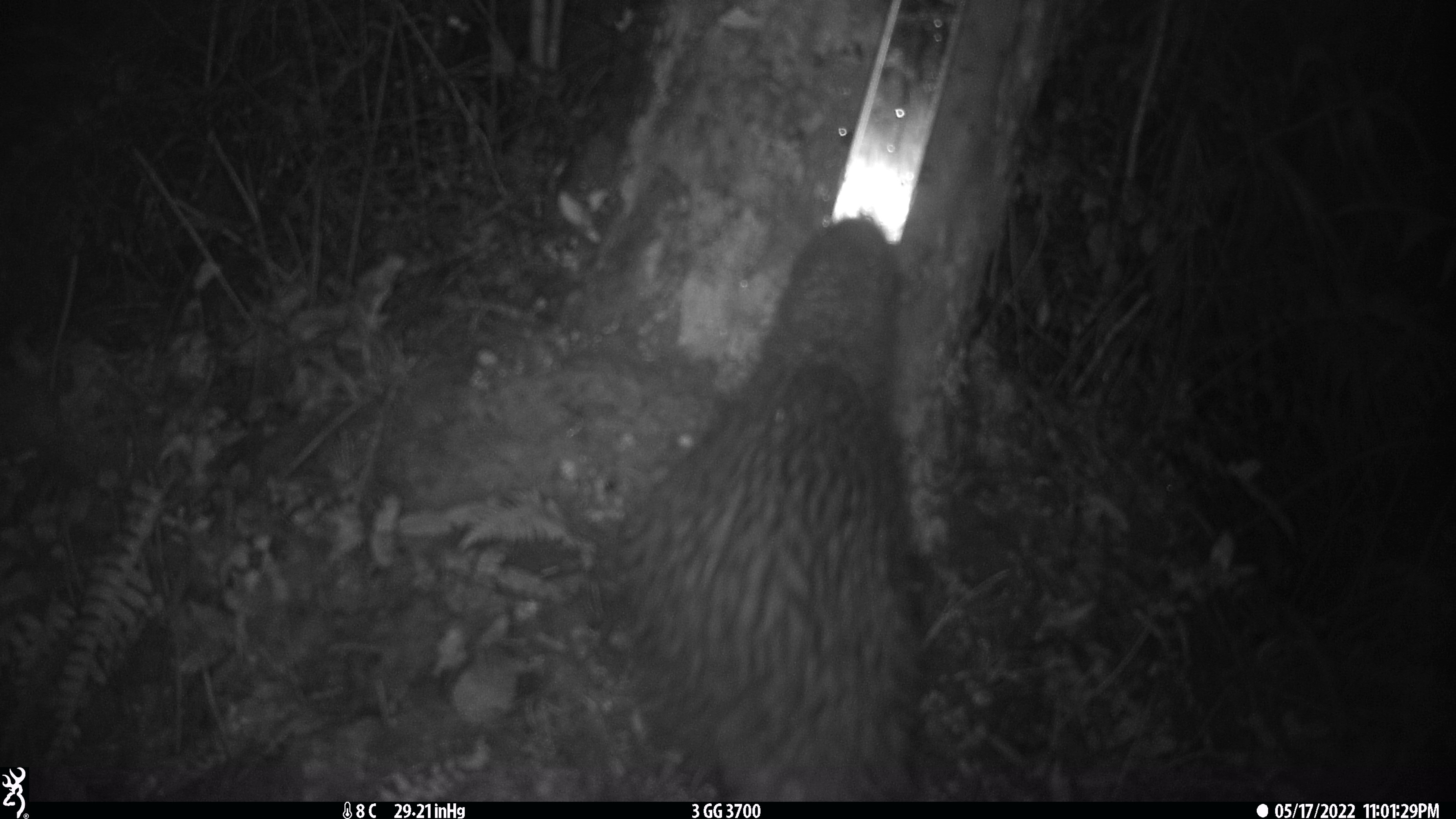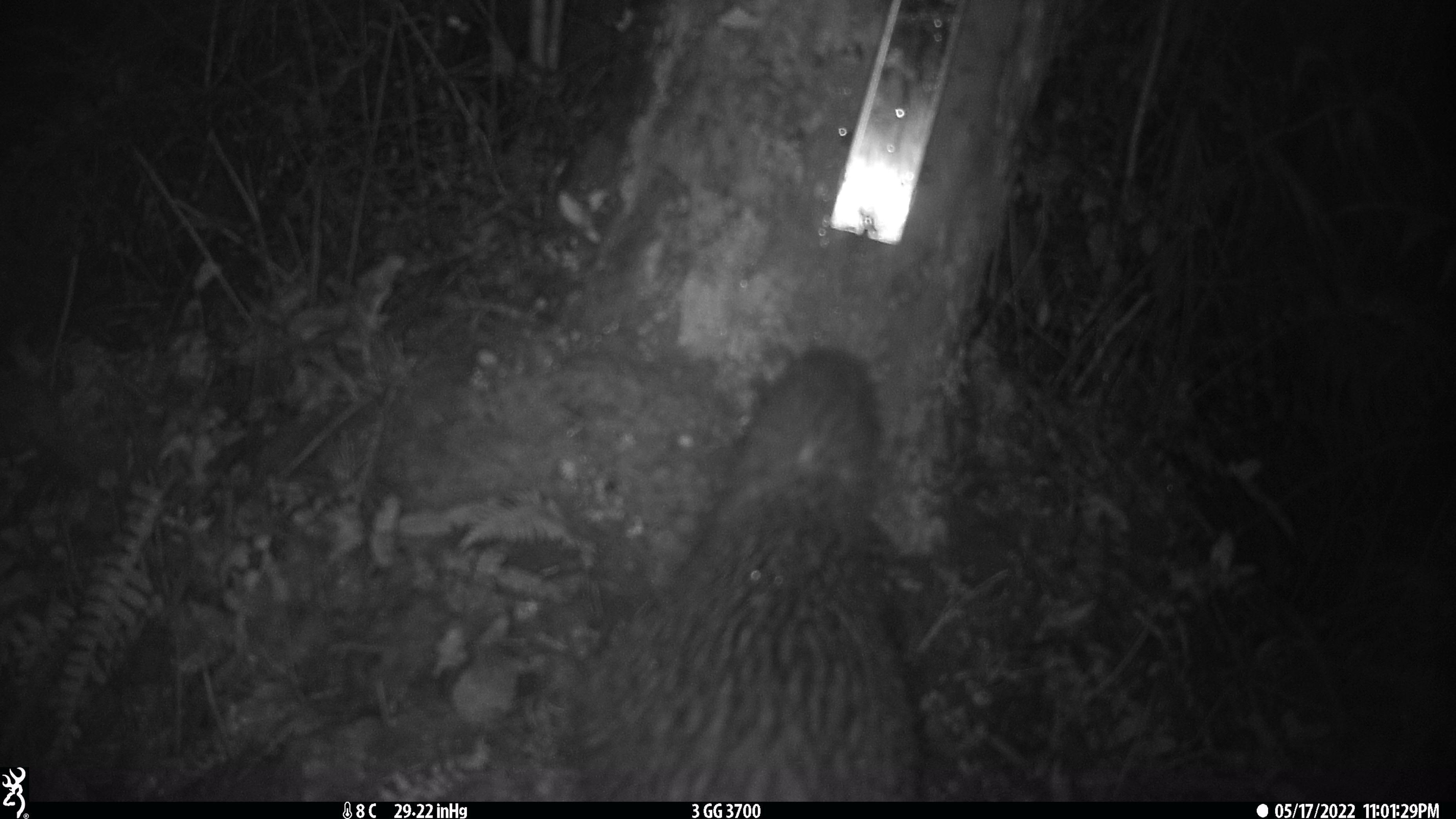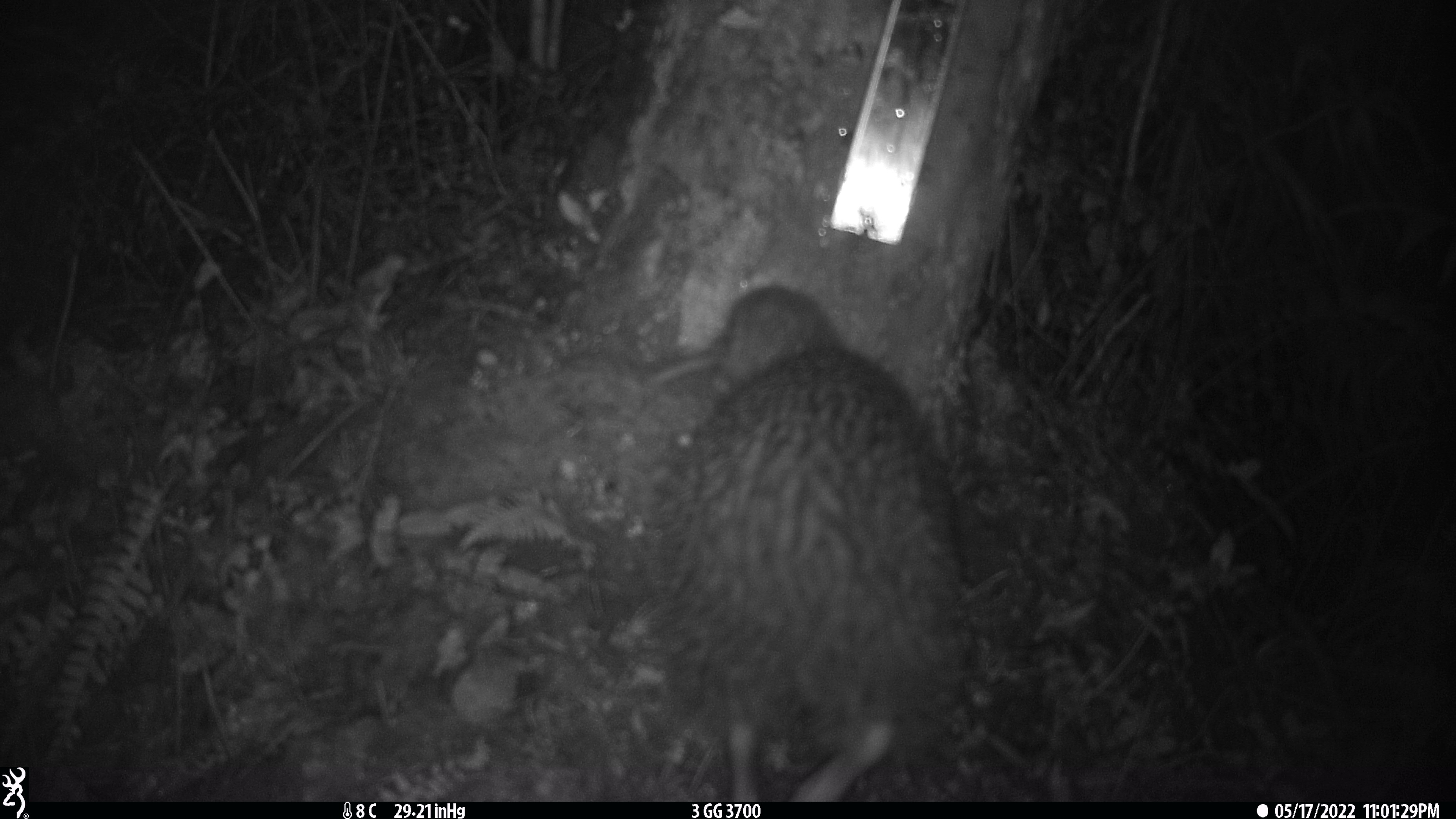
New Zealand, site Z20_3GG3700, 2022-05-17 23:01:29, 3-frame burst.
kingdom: Animalia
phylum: Chordata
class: Aves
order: Apterygiformes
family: Apterygidae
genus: Apteryx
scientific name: Apteryx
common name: kiwi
Kiwi (Apteryx).